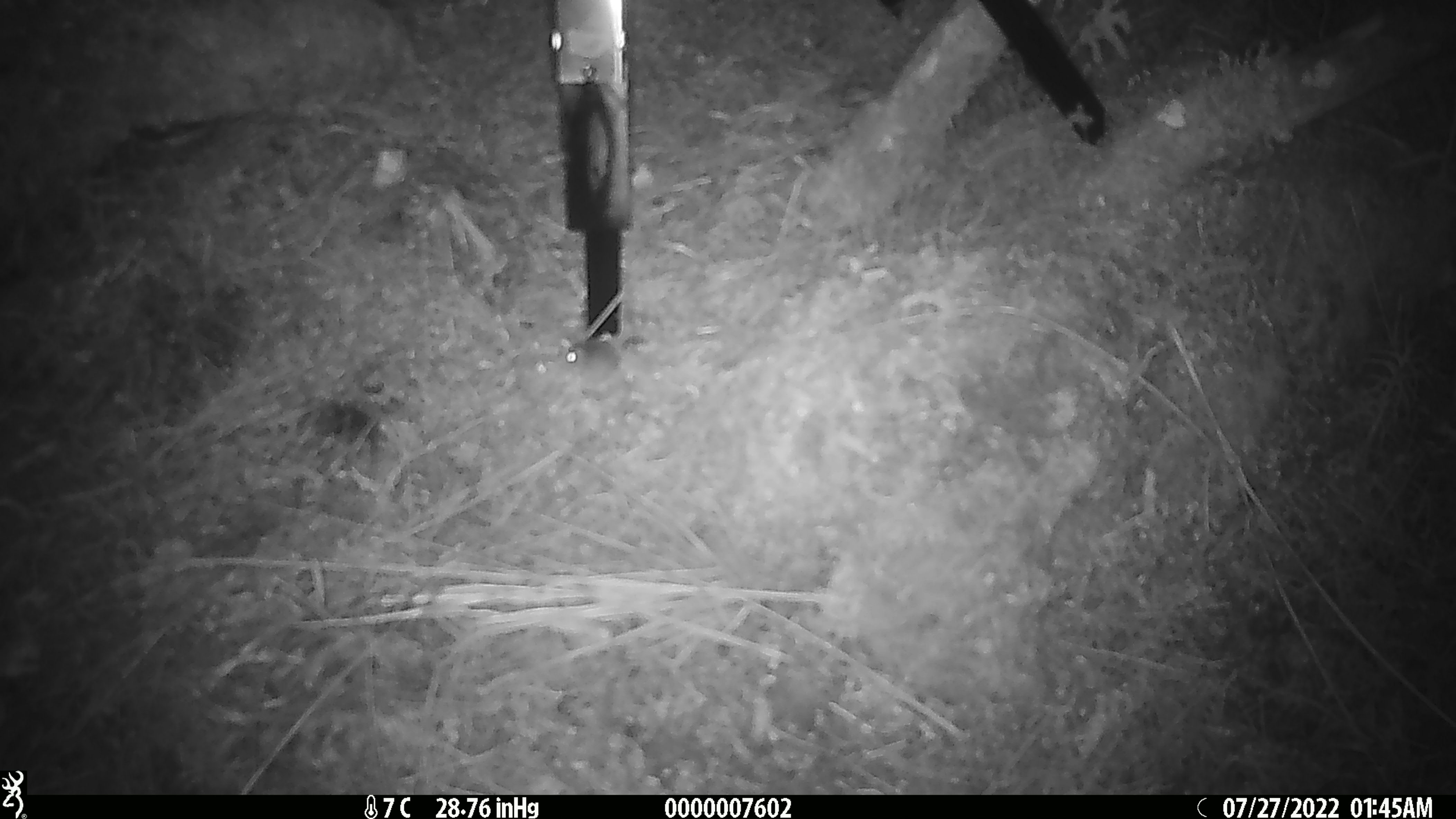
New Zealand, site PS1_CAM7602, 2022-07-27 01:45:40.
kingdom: Animalia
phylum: Chordata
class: Mammalia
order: Rodentia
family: Muridae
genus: Mus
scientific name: Mus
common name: mouse